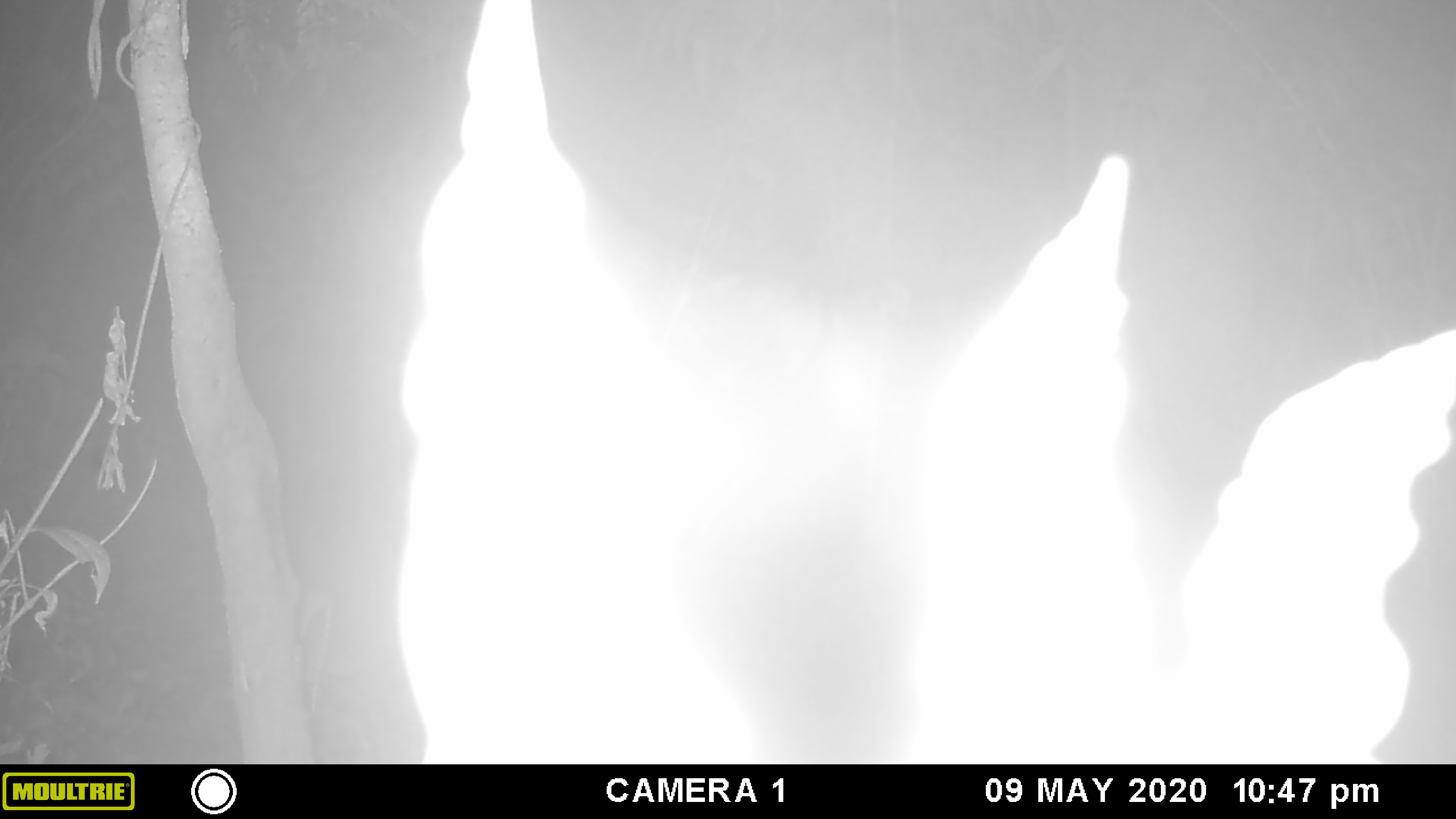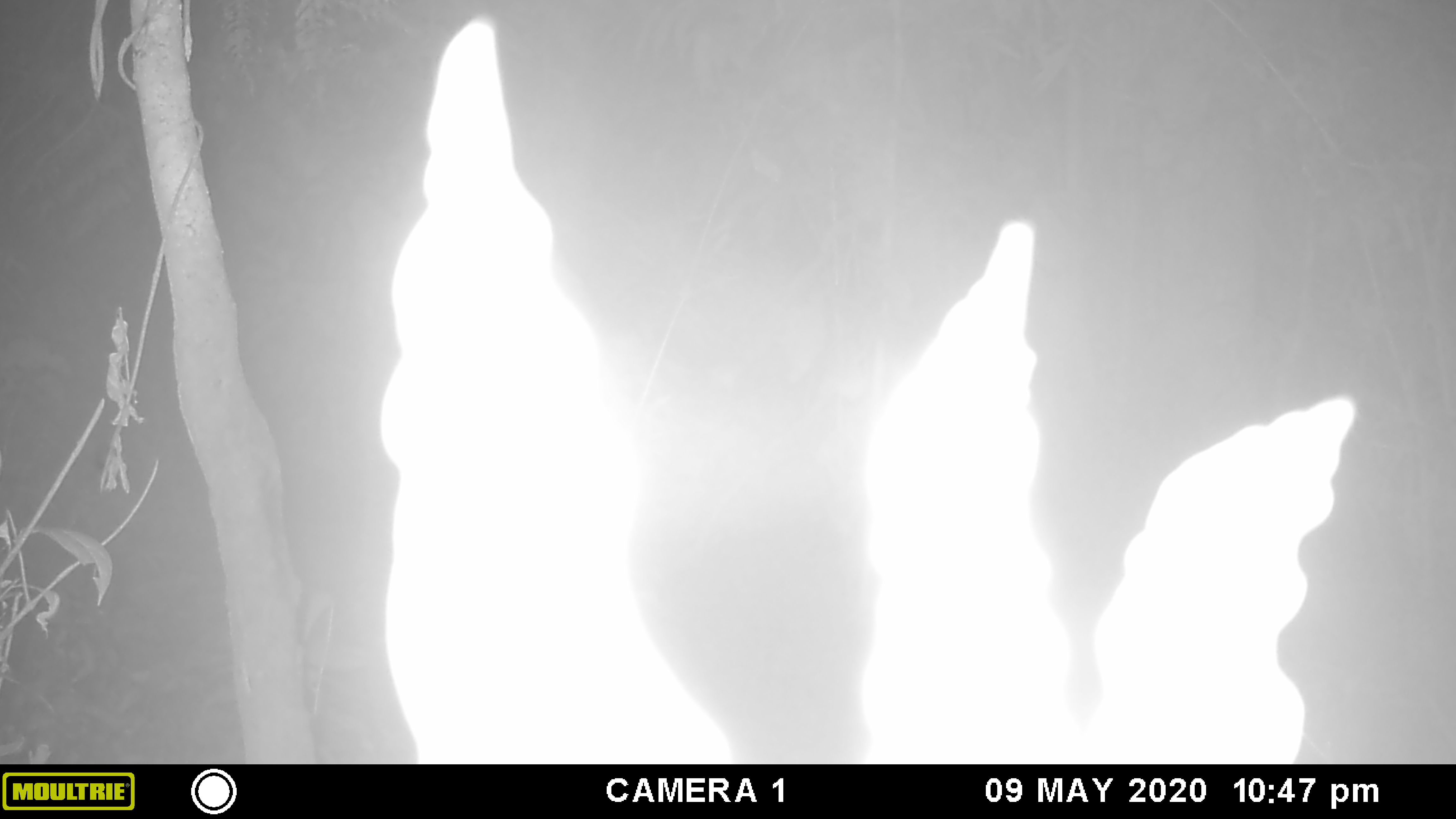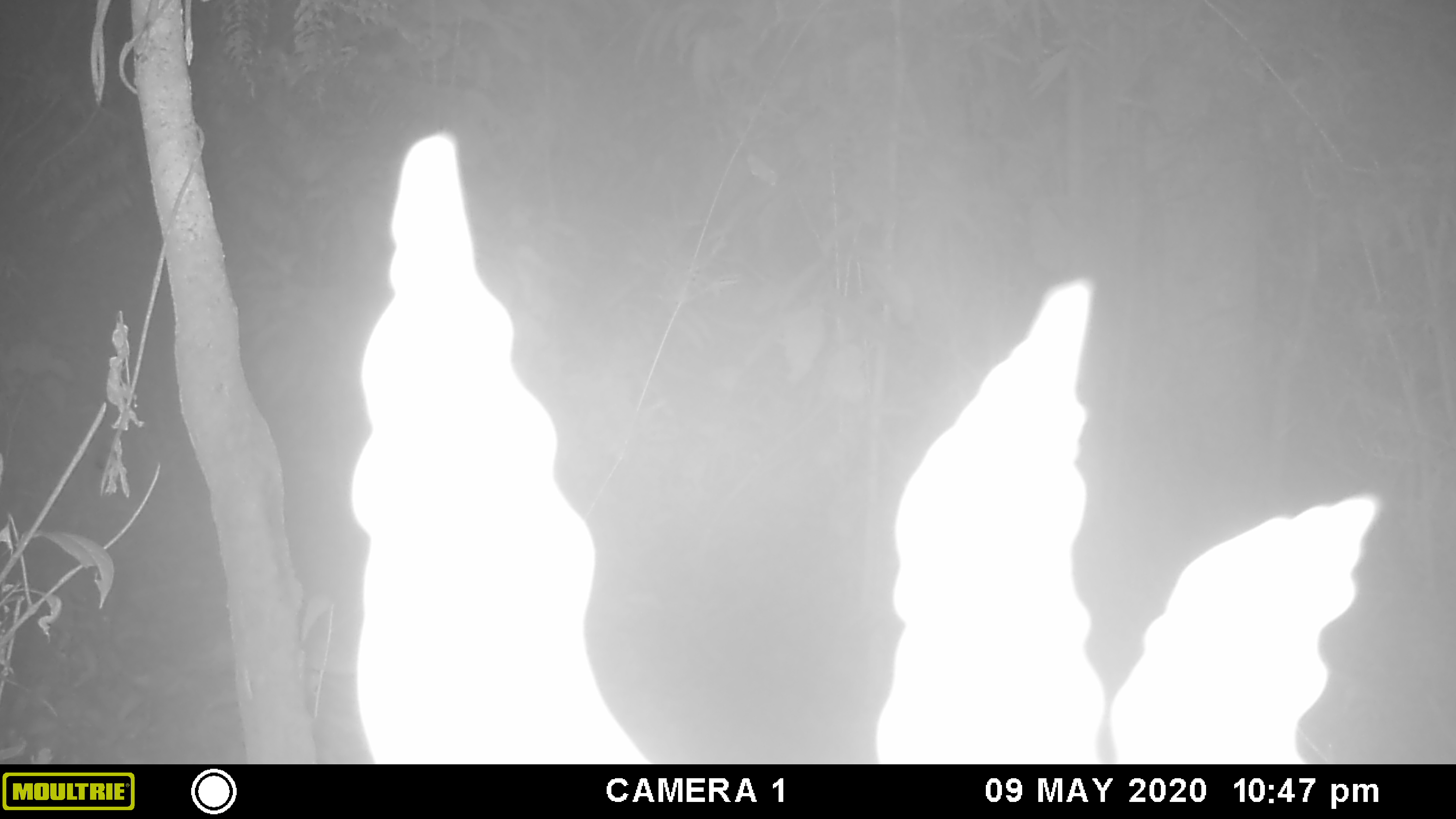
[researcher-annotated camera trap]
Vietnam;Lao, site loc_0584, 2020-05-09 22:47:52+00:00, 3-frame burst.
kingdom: Animalia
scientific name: Animalia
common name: animal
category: unidentified animal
Unidentified animal (animal) (Animalia). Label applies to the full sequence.